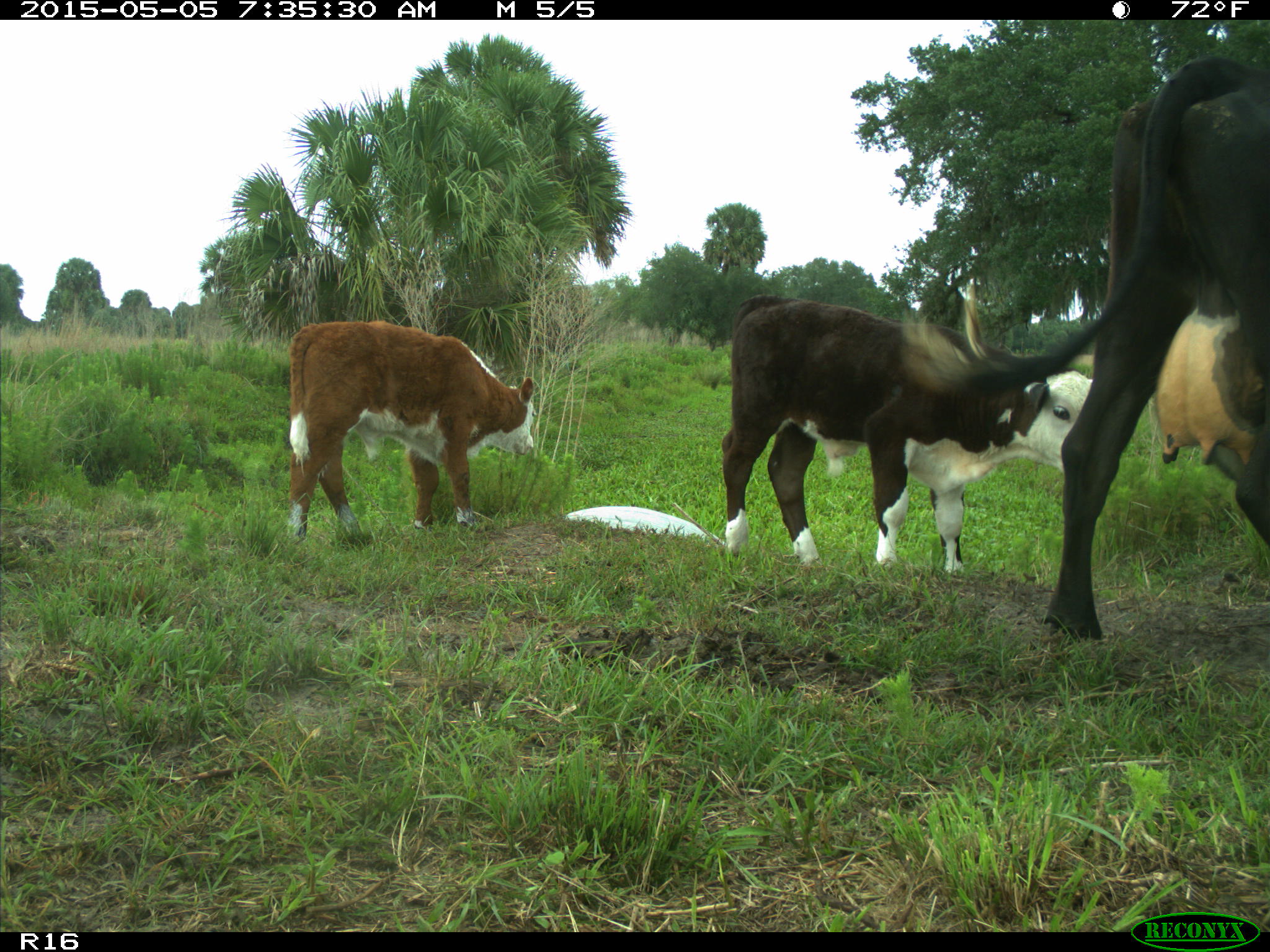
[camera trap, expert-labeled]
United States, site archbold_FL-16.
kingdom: Animalia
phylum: Chordata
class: Mammalia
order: Artiodactyla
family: Bovidae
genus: Bos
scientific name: Bos taurus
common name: domestic cow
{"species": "Bos taurus (domestic cow)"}